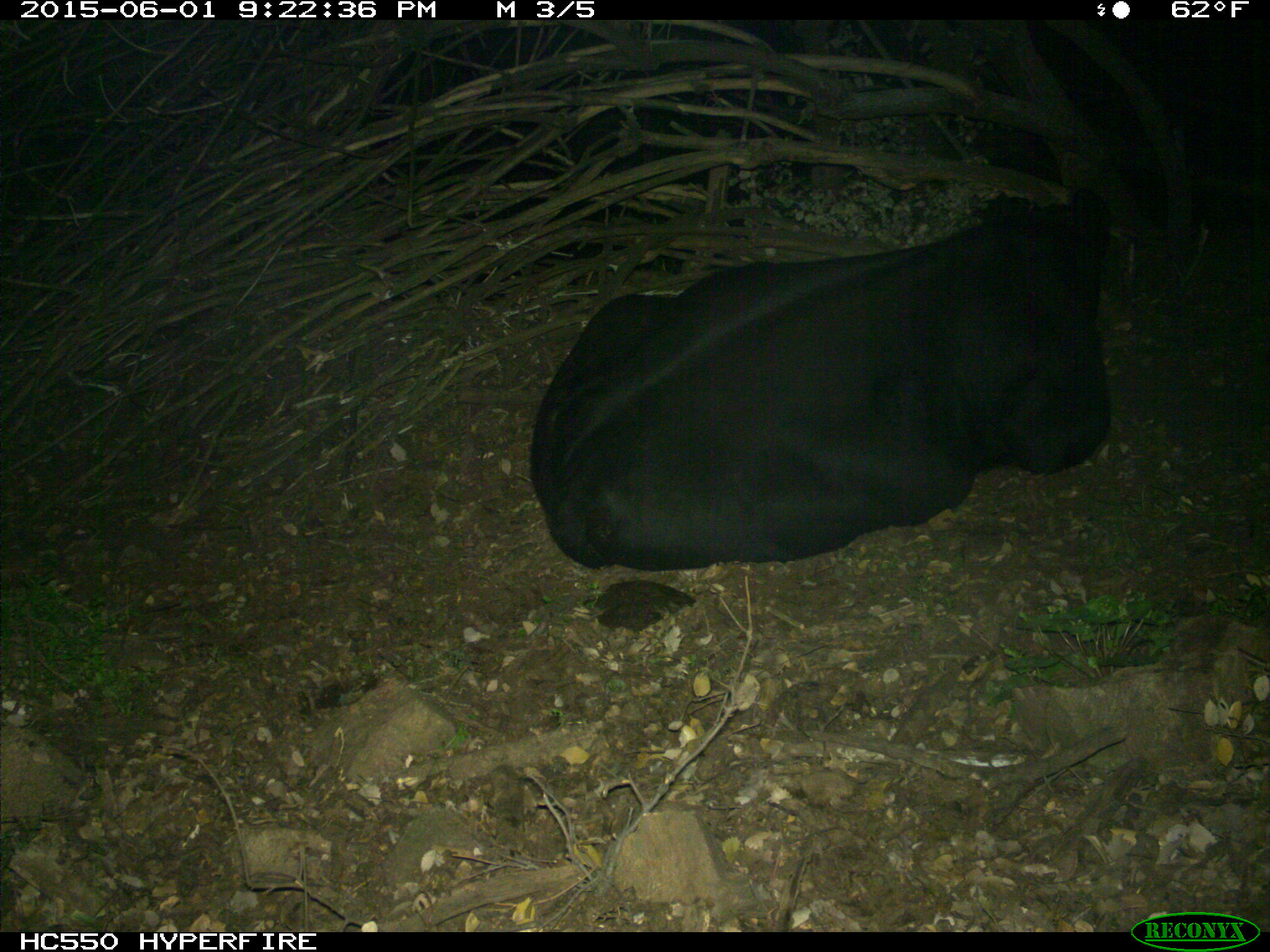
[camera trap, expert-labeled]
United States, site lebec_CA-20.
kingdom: Animalia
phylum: Chordata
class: Mammalia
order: Artiodactyla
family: Bovidae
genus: Bos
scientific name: Bos taurus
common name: domestic cow